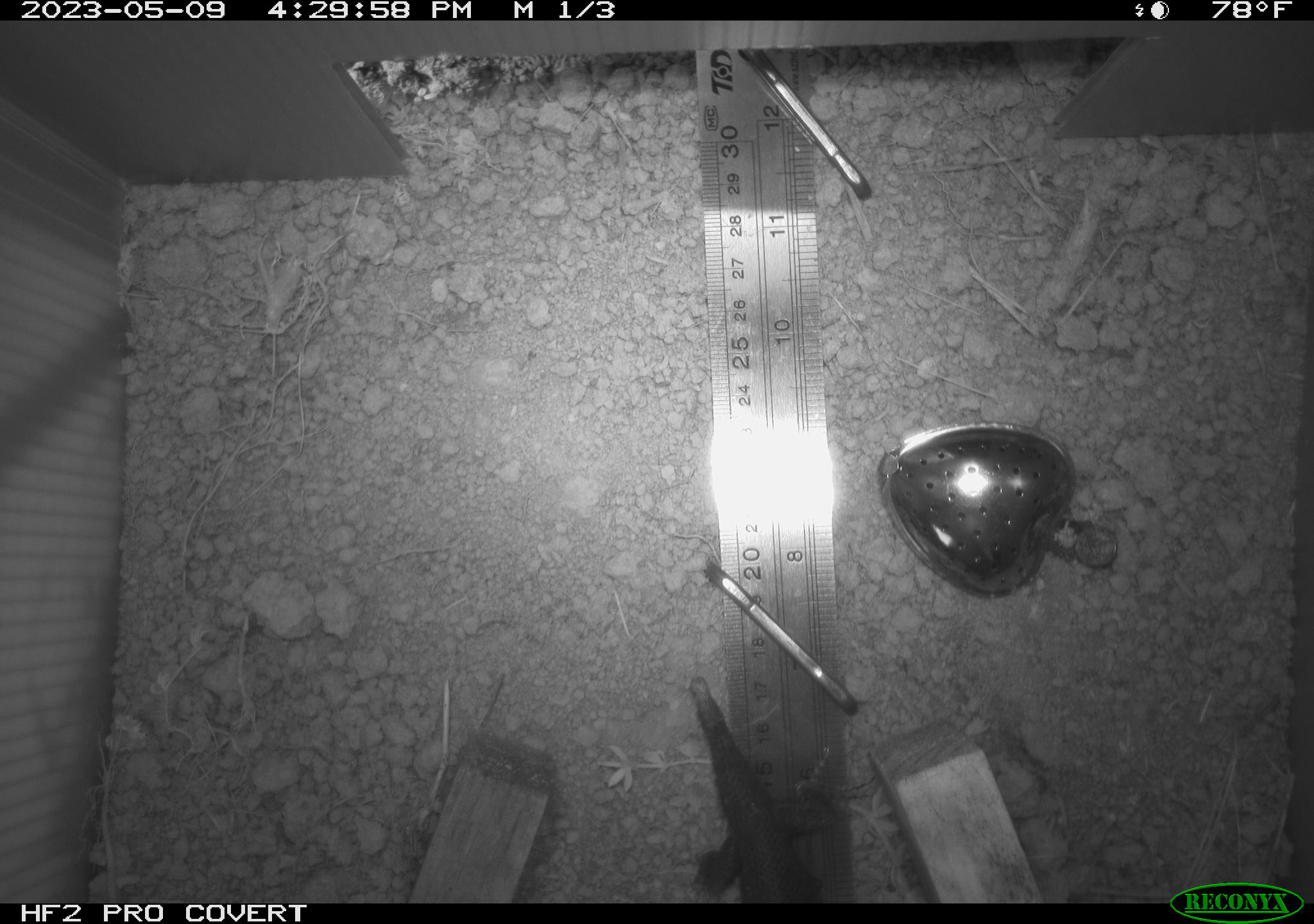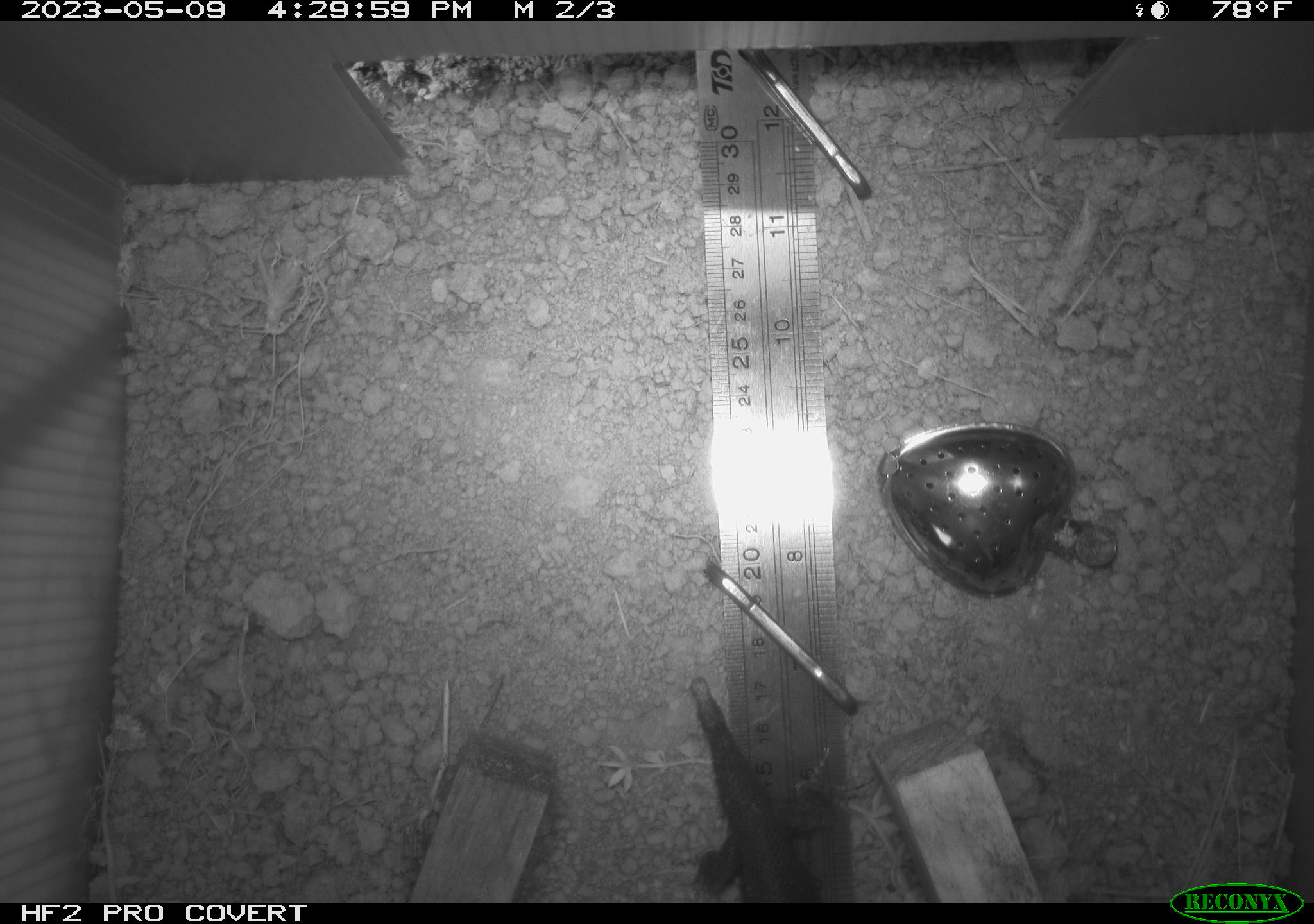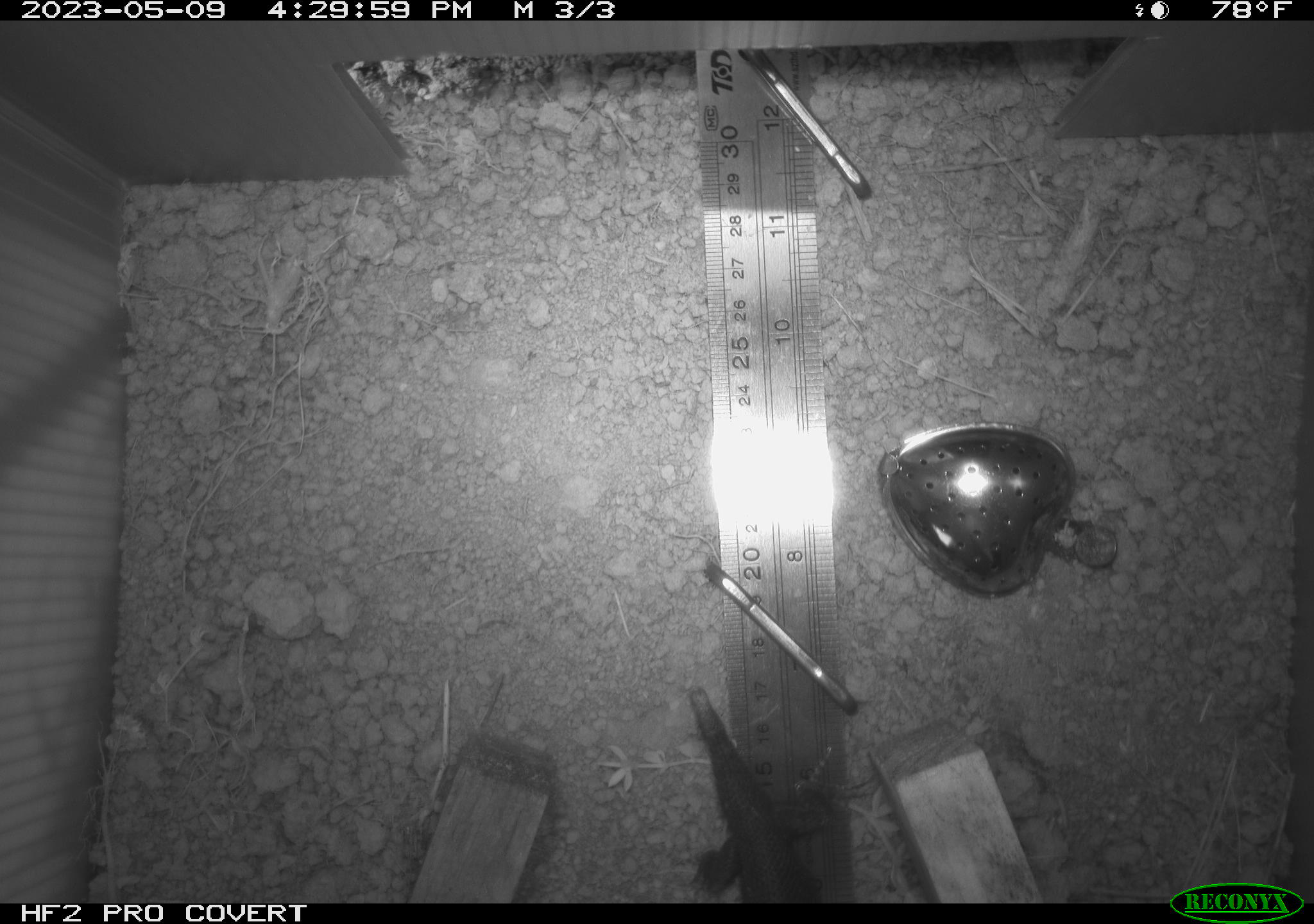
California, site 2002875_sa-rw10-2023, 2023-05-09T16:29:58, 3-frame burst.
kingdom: Animalia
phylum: Chordata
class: Reptilia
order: Squamata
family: Phrynosomatidae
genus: Sceloporus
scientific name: Sceloporus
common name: spiny lizards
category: sceloporus species